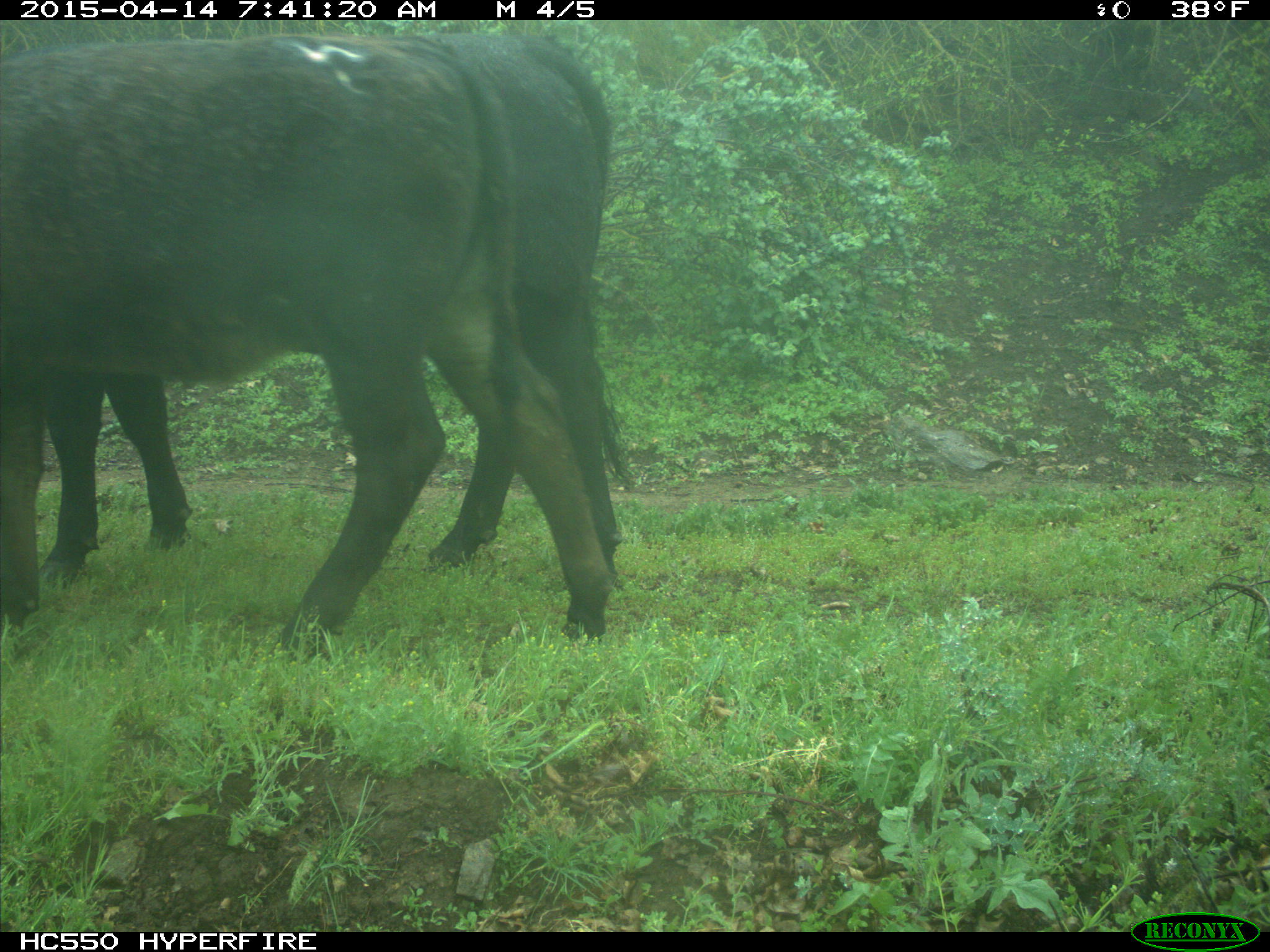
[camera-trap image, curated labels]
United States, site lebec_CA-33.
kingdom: Animalia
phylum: Chordata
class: Mammalia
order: Artiodactyla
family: Bovidae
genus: Bos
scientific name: Bos taurus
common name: domestic cow